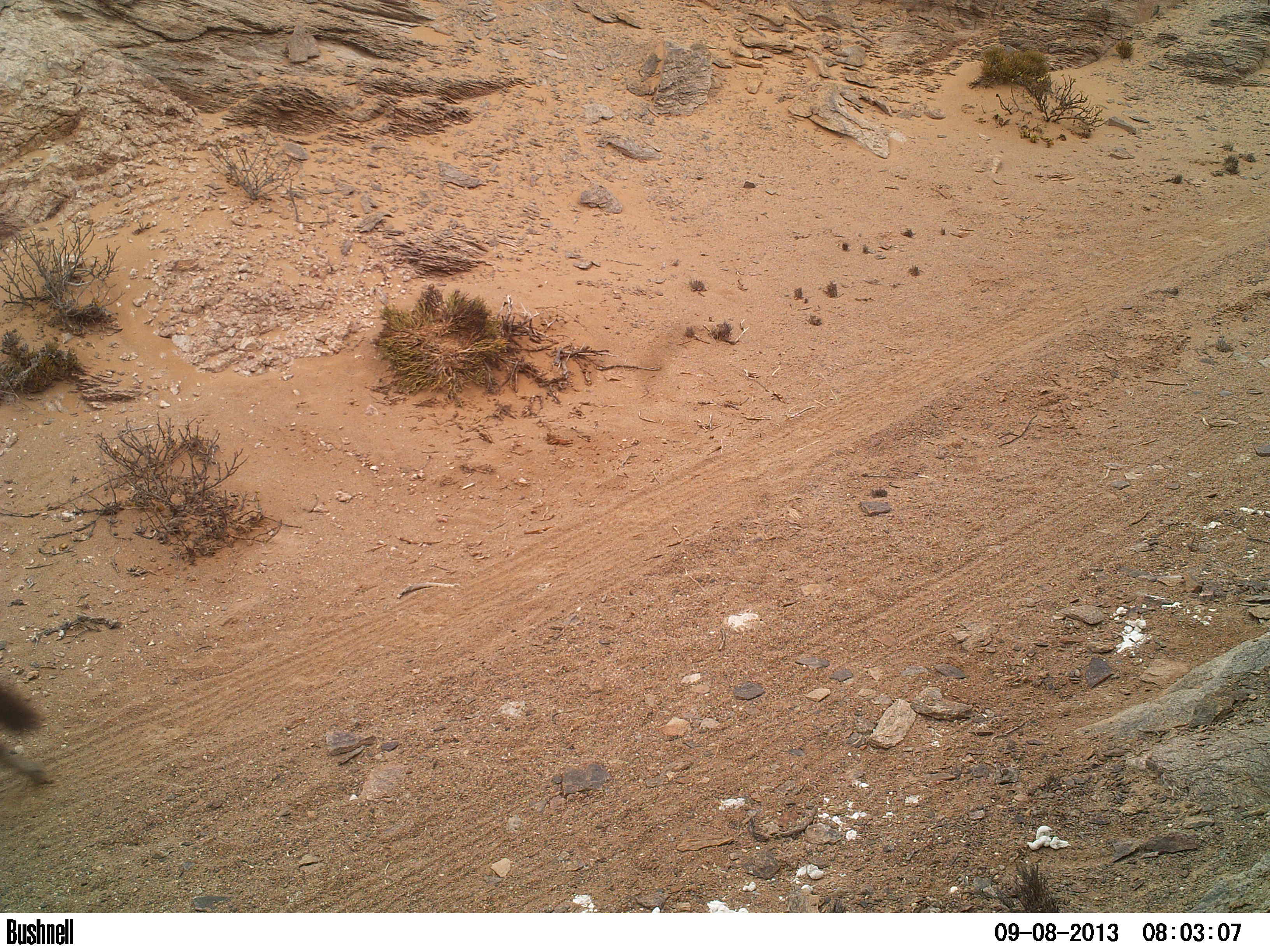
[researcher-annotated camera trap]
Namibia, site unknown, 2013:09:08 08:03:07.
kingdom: Animalia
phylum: Chordata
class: Mammalia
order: Carnivora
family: Hyaenidae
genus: Parahyaena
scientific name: Parahyaena brunnea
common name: brown hyena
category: hyaena brunnea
Hyaena brunnea (brown hyena) (Parahyaena brunnea).